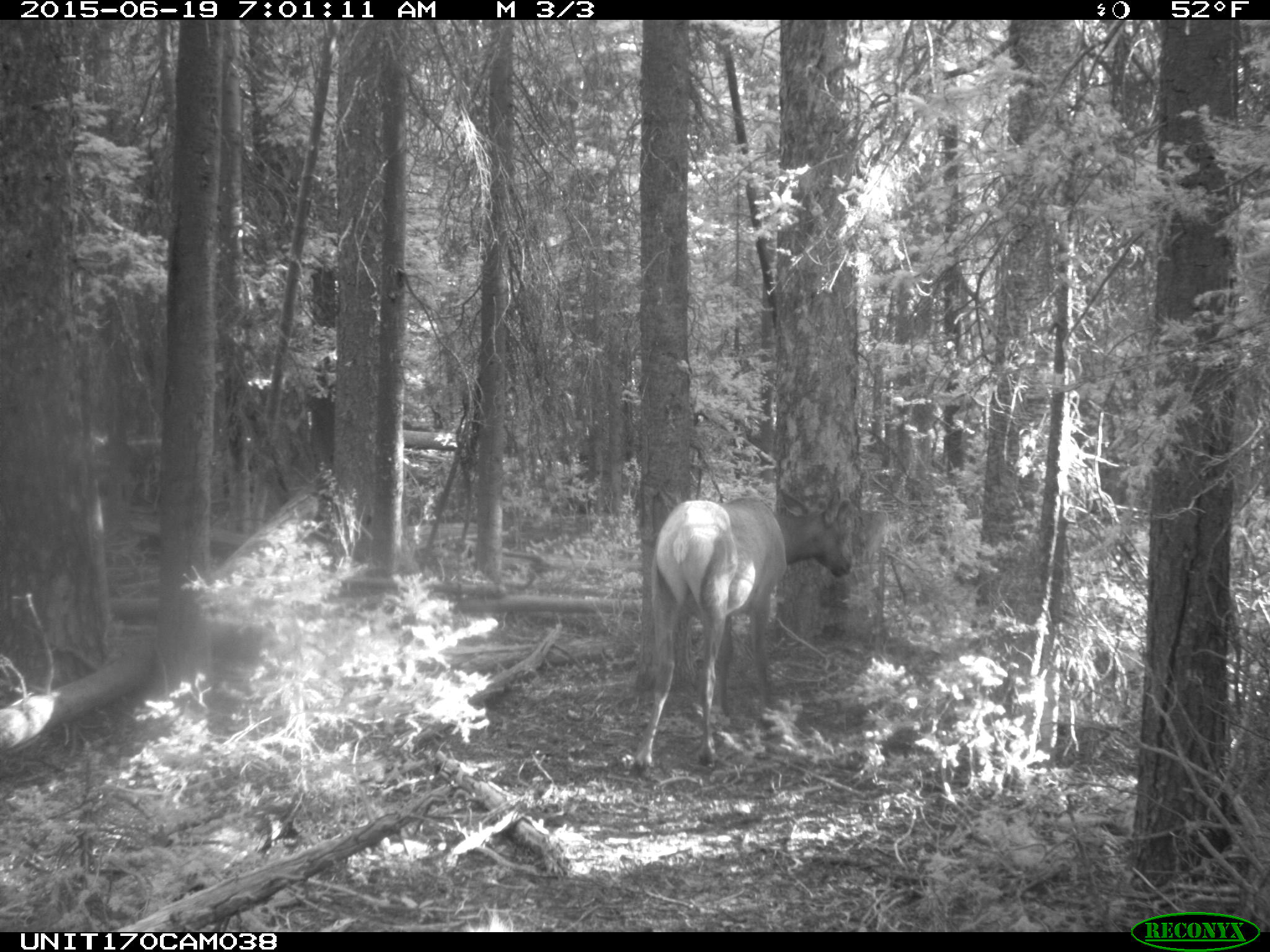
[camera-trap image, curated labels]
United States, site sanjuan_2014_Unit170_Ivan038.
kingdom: Animalia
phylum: Chordata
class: Mammalia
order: Artiodactyla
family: Cervidae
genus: Cervus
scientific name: Cervus elaphus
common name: red deer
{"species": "Cervus elaphus (red deer)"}